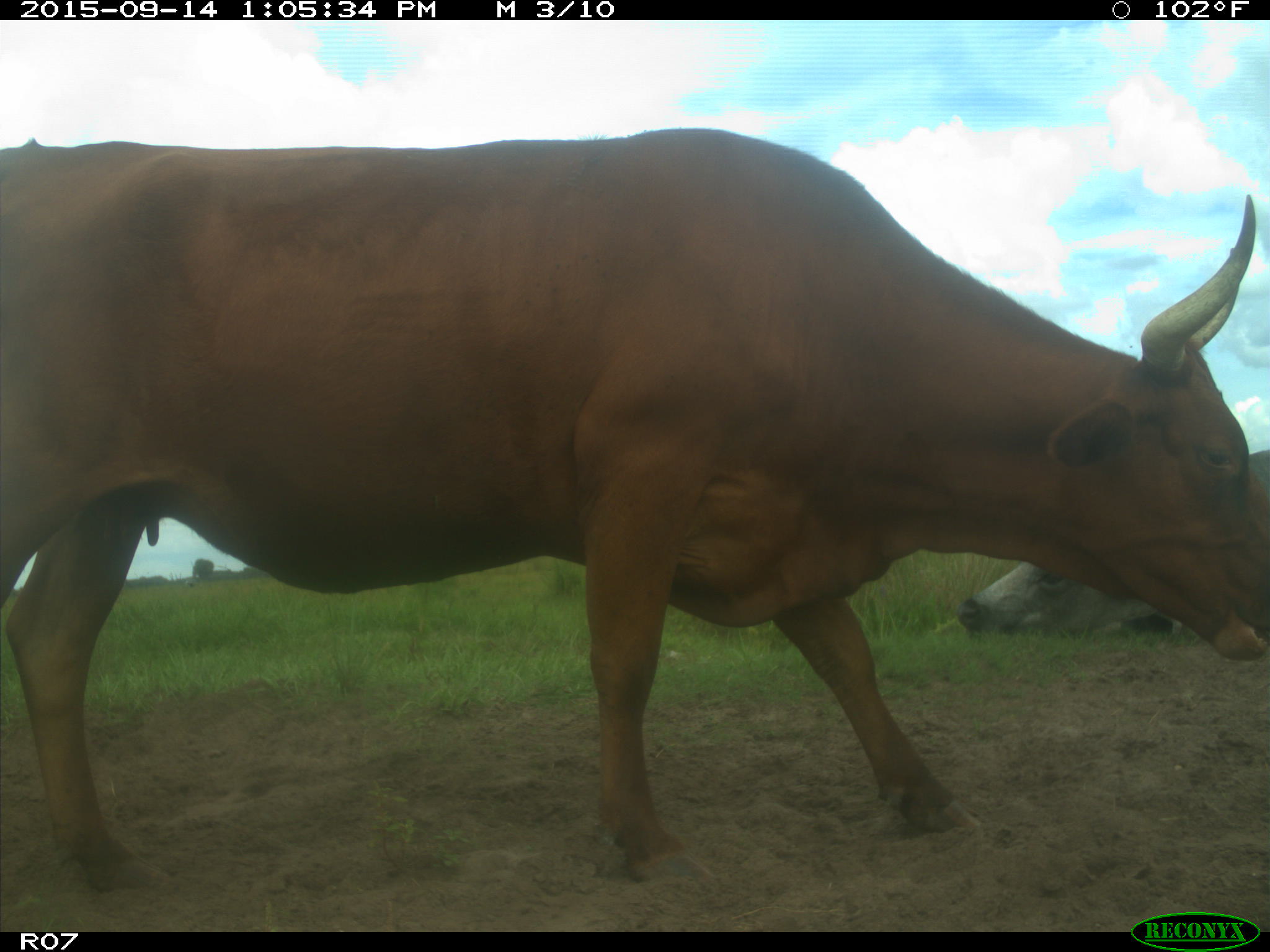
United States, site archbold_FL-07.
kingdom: Animalia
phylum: Chordata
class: Mammalia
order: Artiodactyla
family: Bovidae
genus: Bos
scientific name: Bos taurus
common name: domestic cow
Bos taurus (domestic cow).